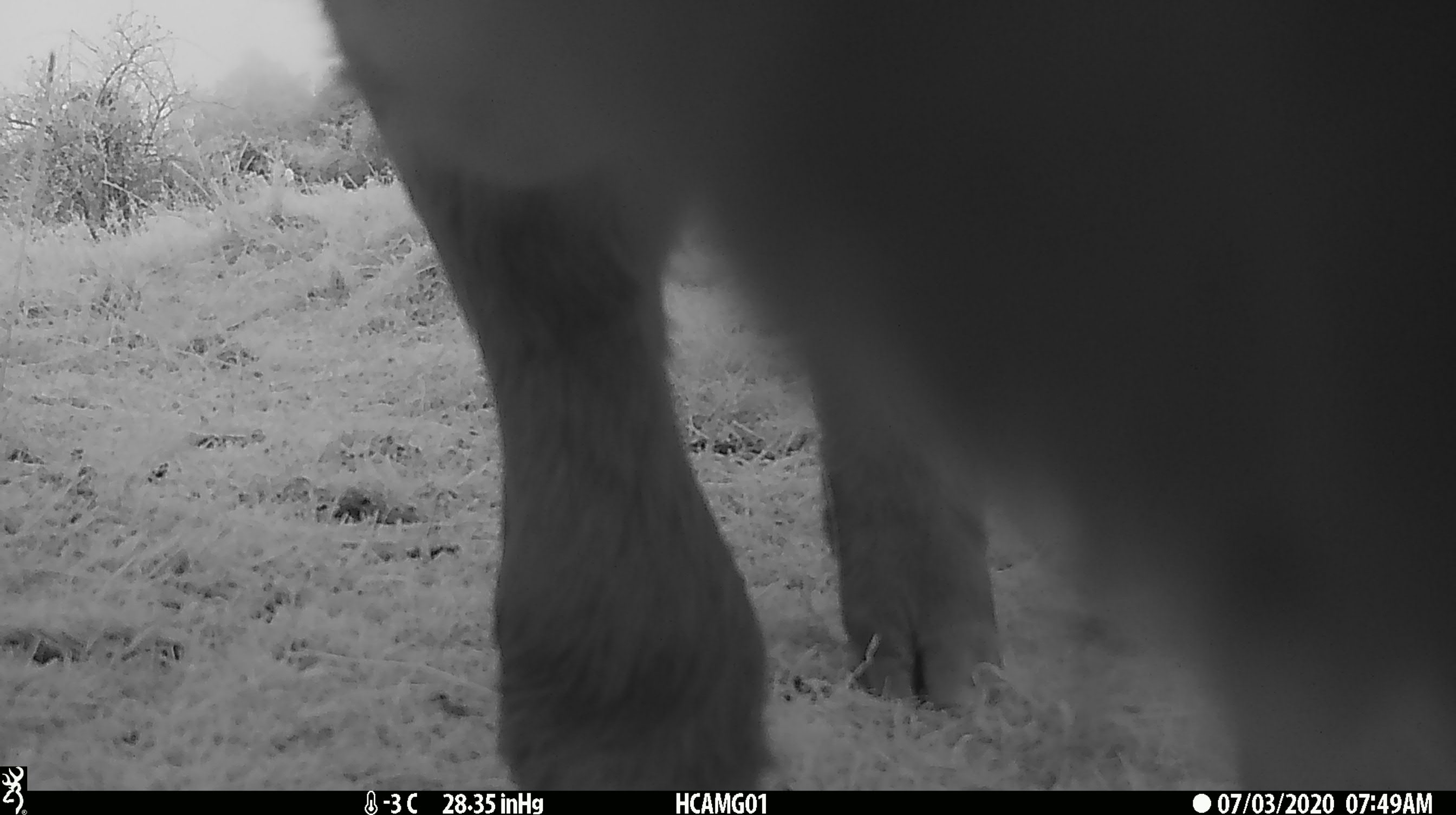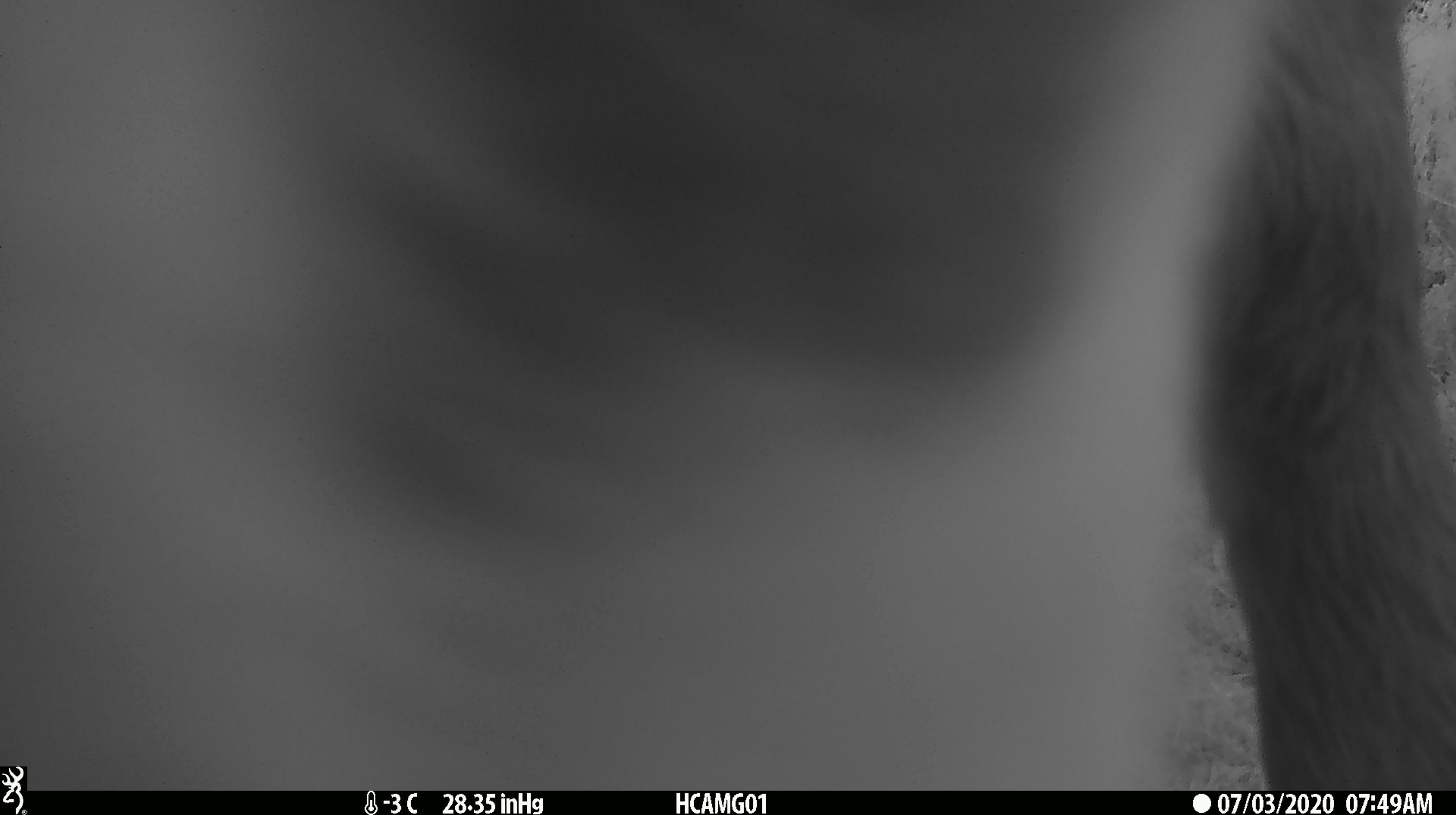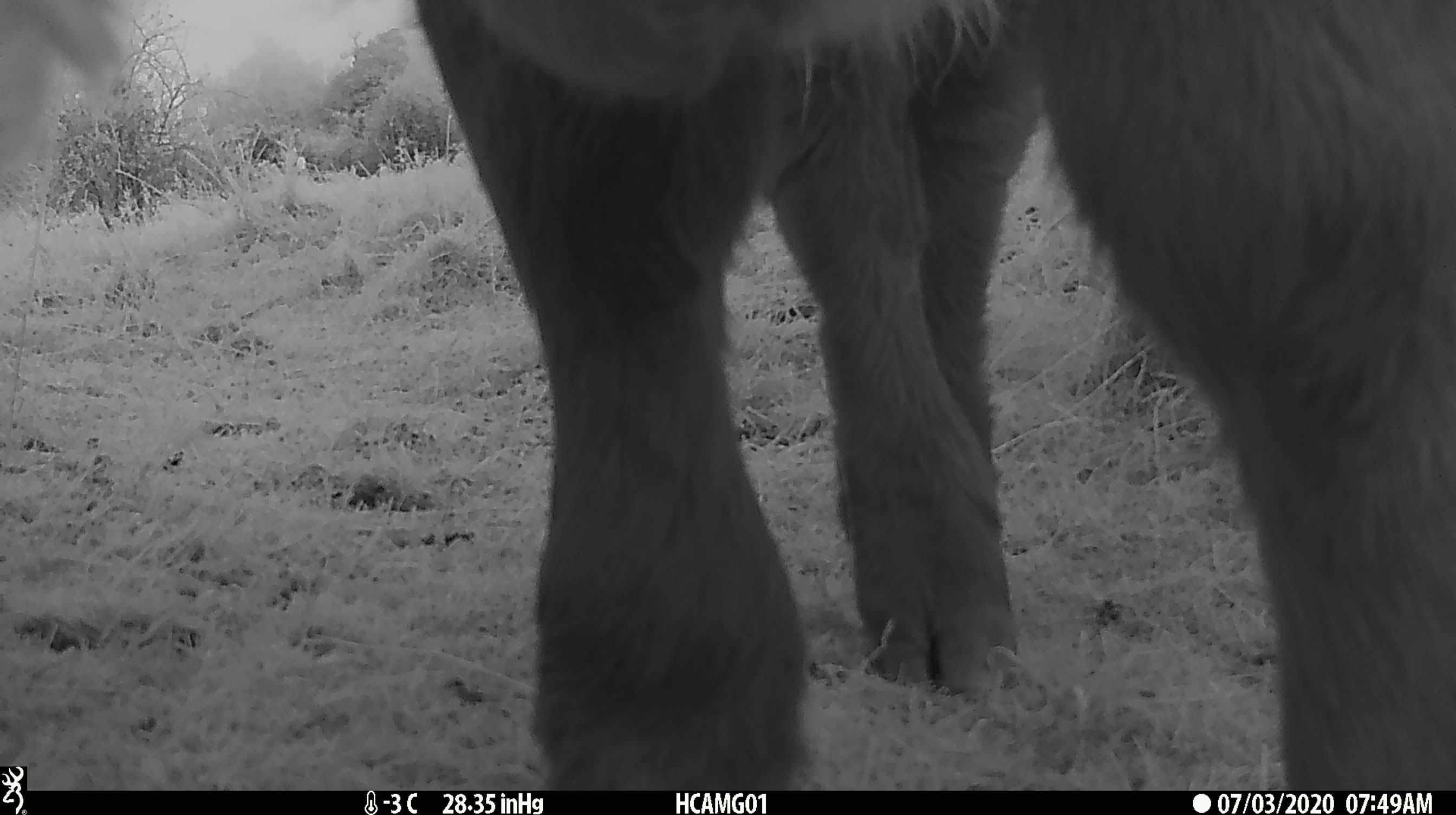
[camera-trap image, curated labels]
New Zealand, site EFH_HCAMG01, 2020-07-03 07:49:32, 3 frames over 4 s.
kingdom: Animalia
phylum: Chordata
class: Mammalia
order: Artiodactyla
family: Bovidae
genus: Bos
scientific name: Bos taurus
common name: domestic cow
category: cow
Cow (domestic cow) (Bos taurus).